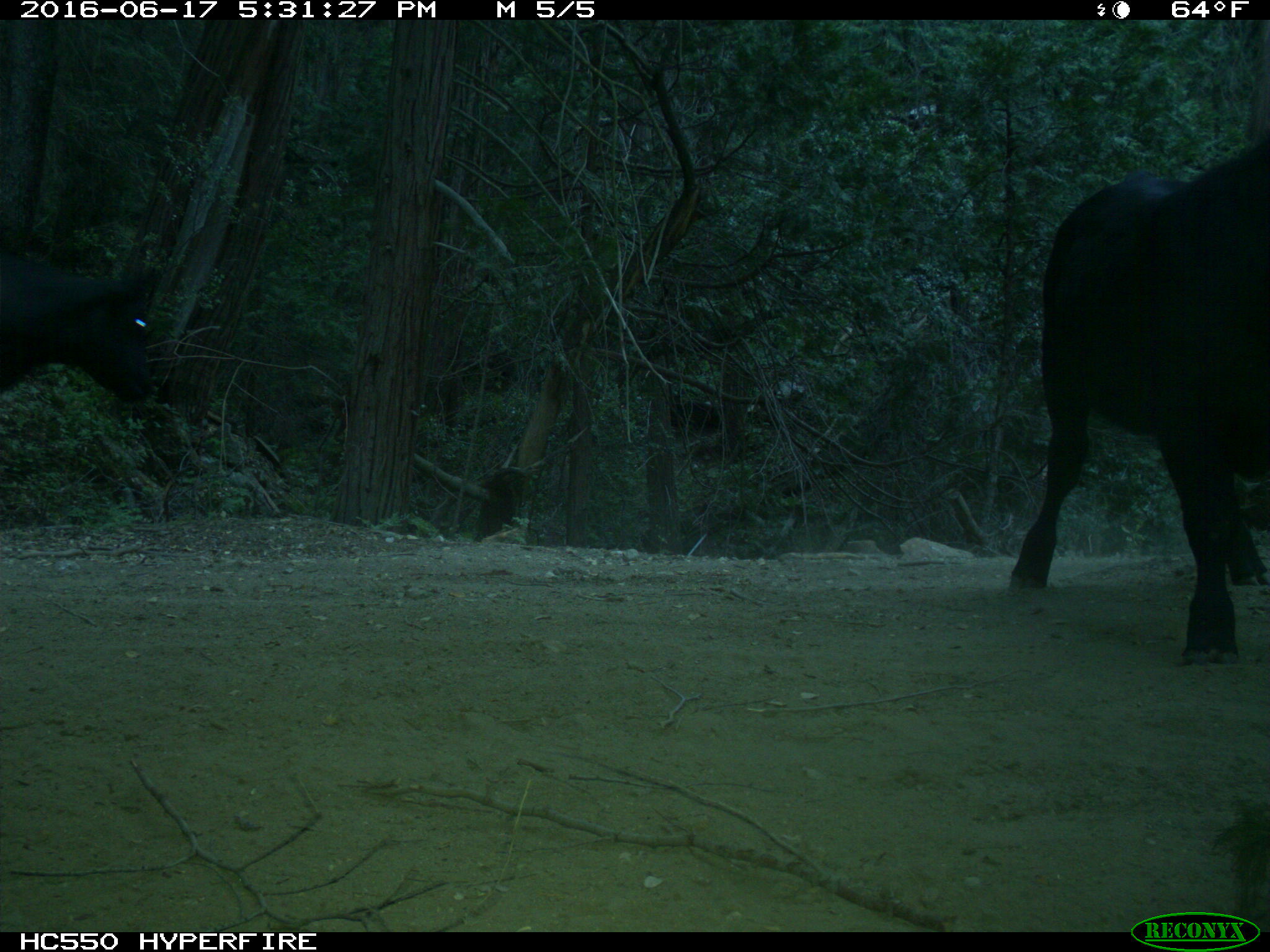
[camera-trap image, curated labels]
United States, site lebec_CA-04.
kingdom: Animalia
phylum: Chordata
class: Mammalia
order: Artiodactyla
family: Bovidae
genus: Bos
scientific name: Bos taurus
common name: domestic cow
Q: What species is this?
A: Bos taurus (domestic cow).